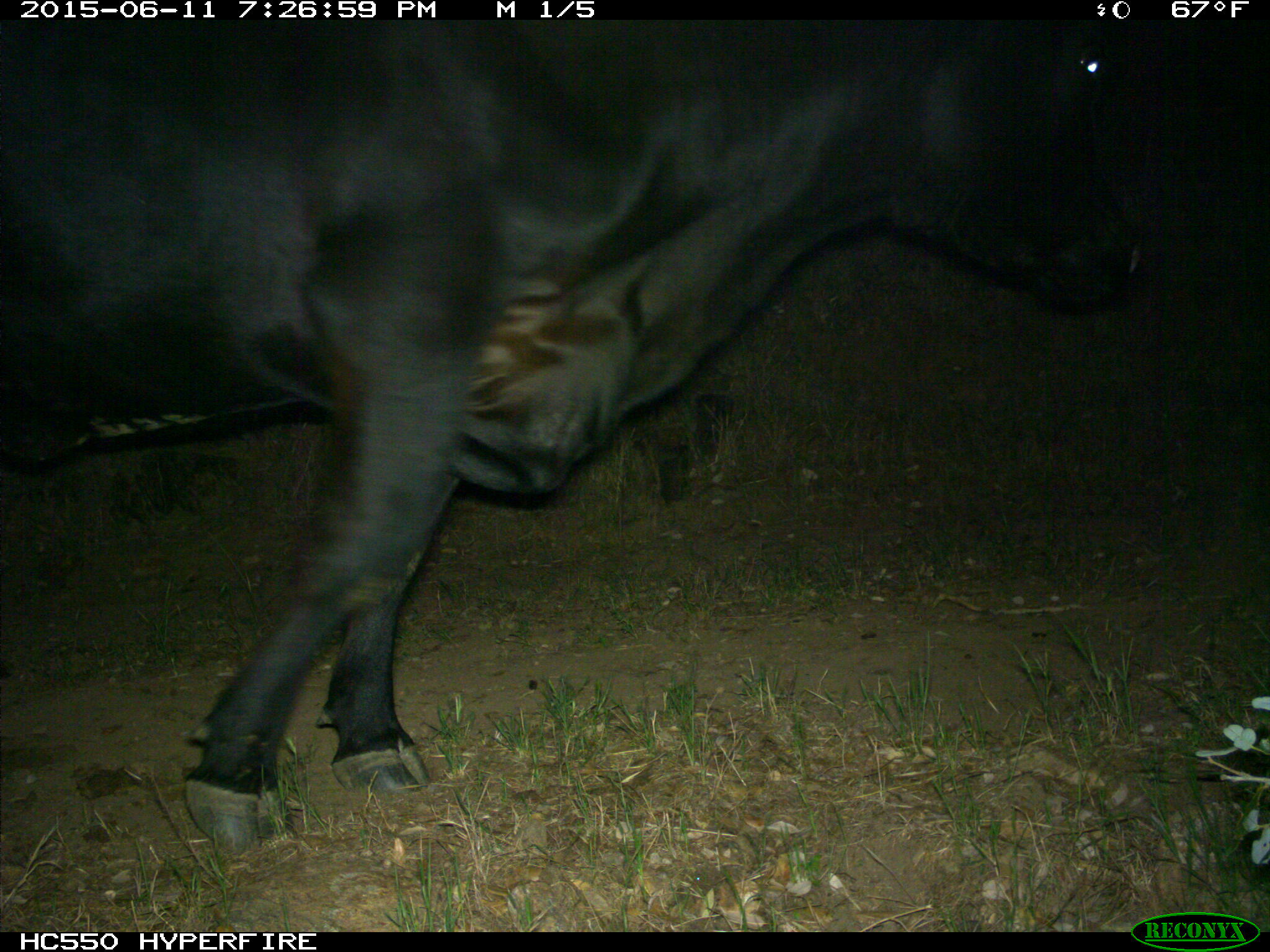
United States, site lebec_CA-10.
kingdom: Animalia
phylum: Chordata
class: Mammalia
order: Artiodactyla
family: Bovidae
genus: Bos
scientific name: Bos taurus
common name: domestic cow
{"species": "Bos taurus (domestic cow)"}